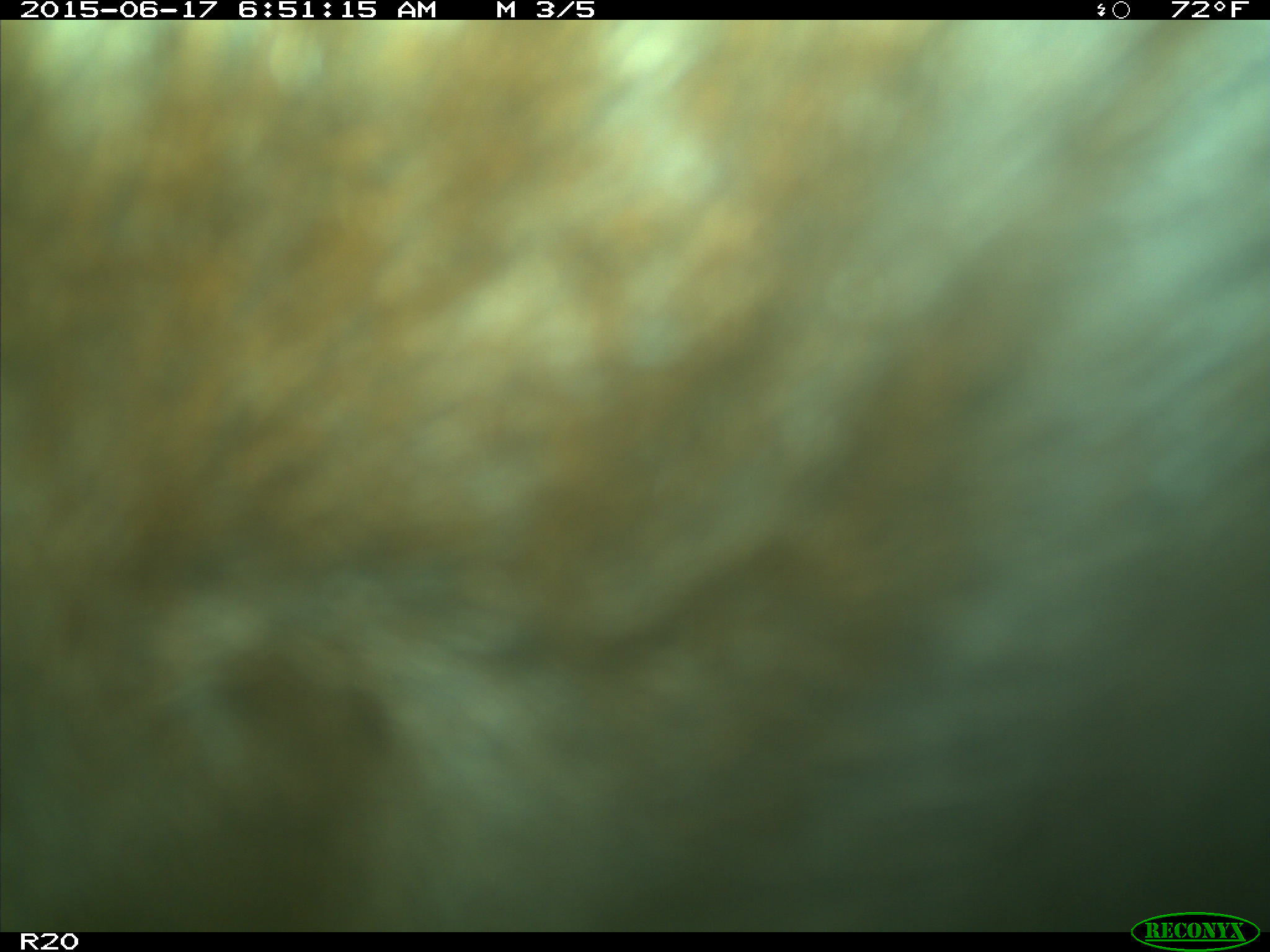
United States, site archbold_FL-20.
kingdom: Animalia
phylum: Chordata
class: Mammalia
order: Artiodactyla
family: Bovidae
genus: Bos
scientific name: Bos taurus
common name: domestic cow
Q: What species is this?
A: Bos taurus (domestic cow).